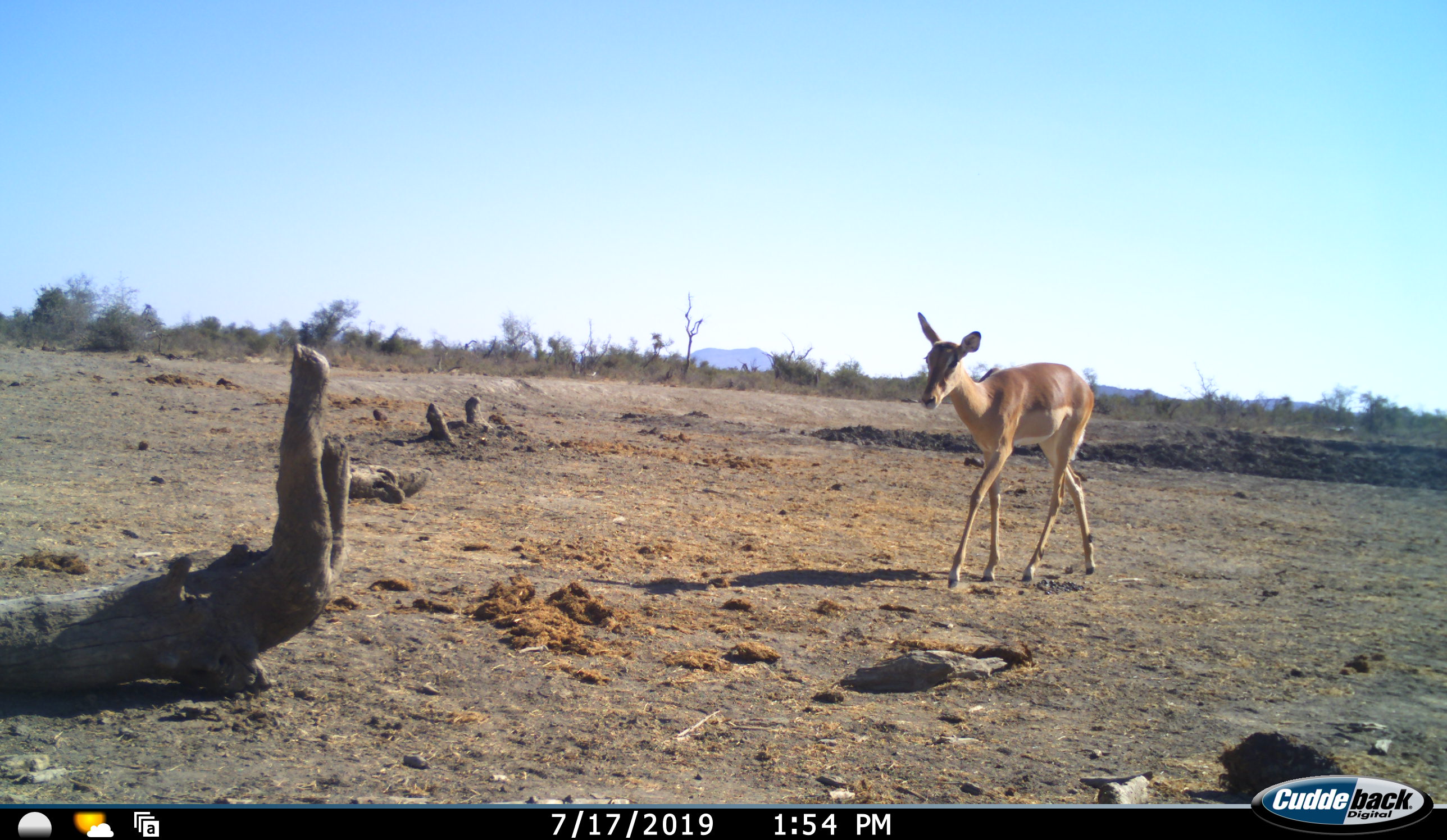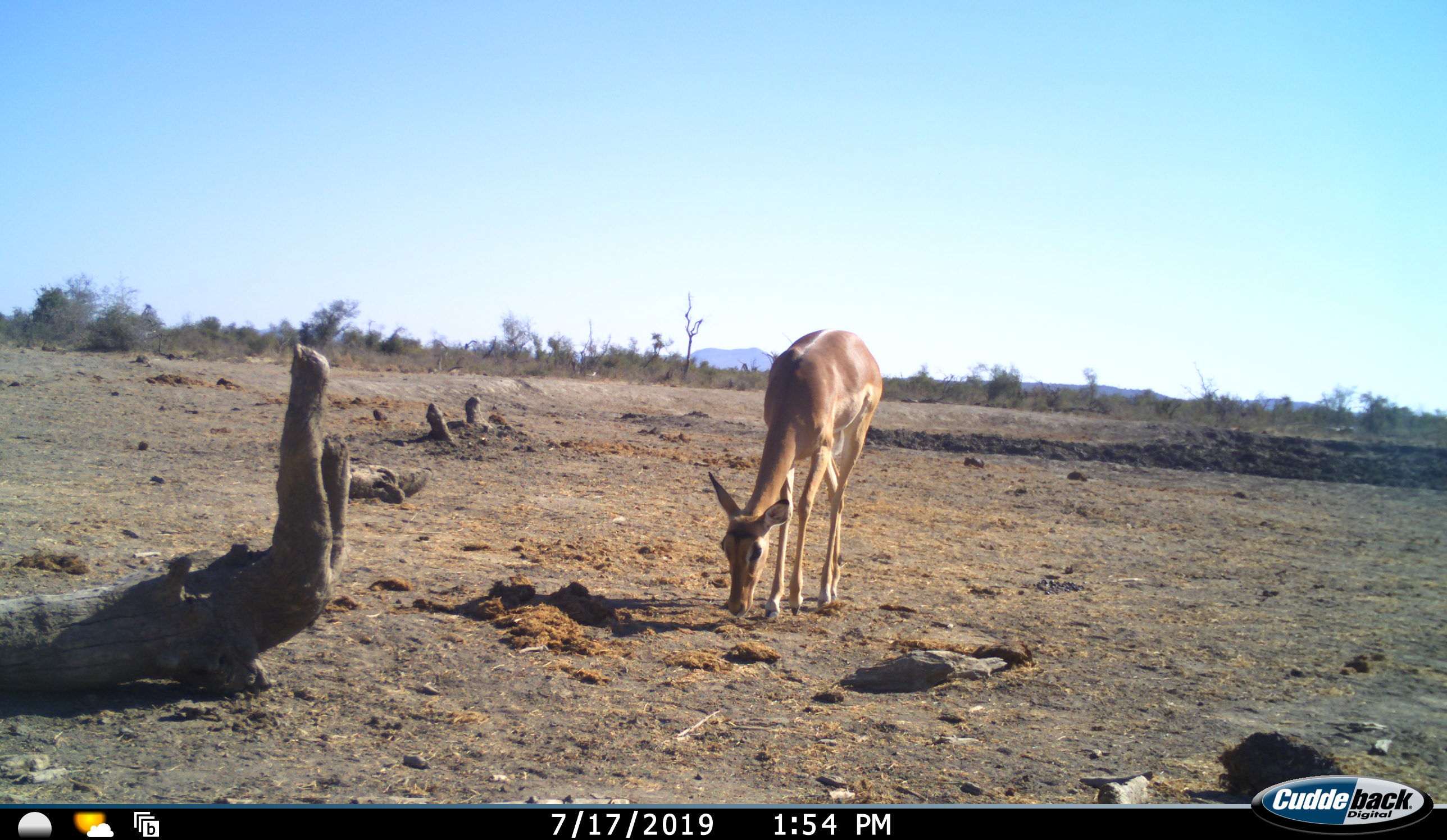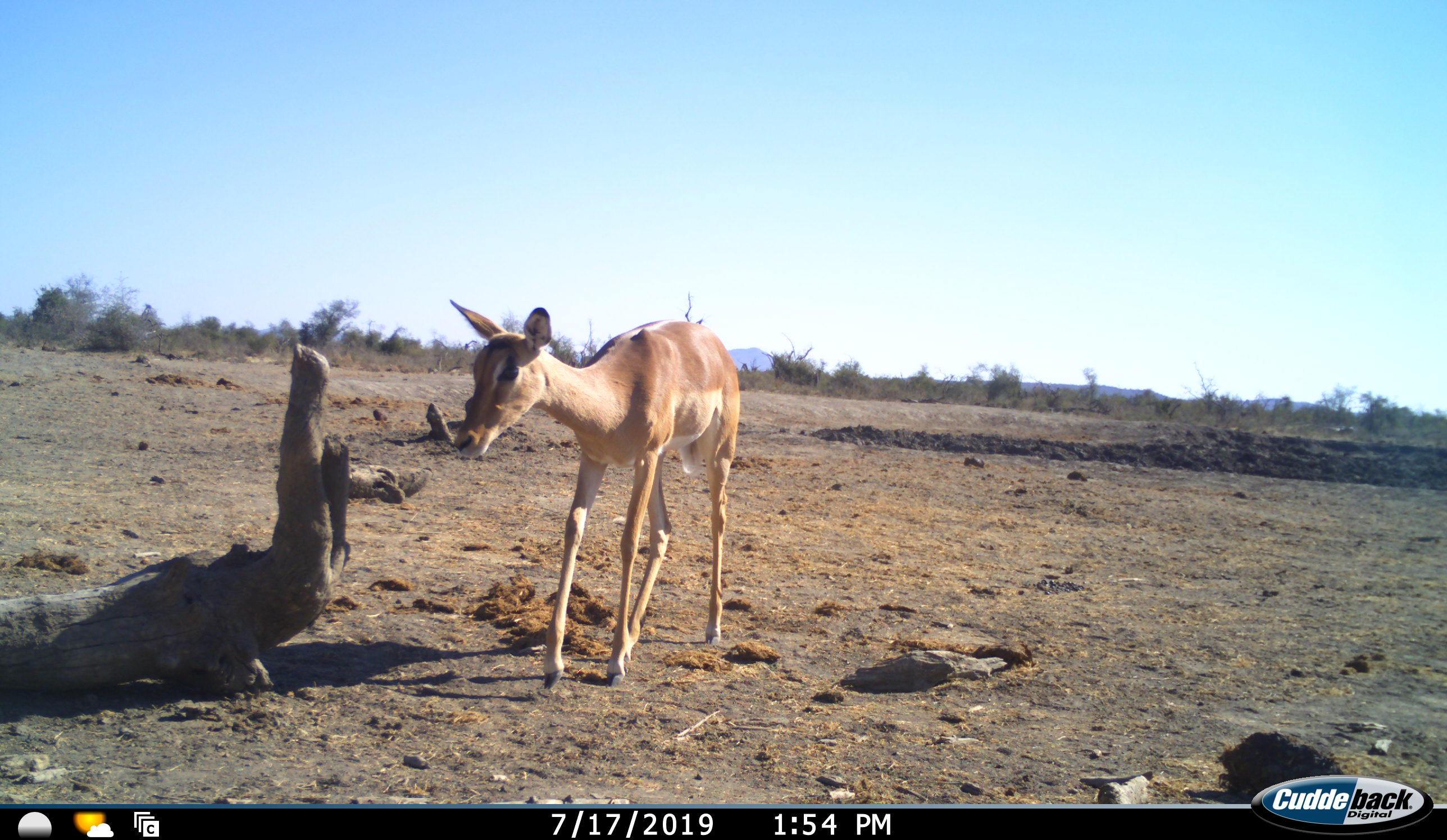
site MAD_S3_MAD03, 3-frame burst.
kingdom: Animalia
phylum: Chordata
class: Mammalia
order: Artiodactyla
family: Bovidae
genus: Aepyceros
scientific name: Aepyceros melampus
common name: impala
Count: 1.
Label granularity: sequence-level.